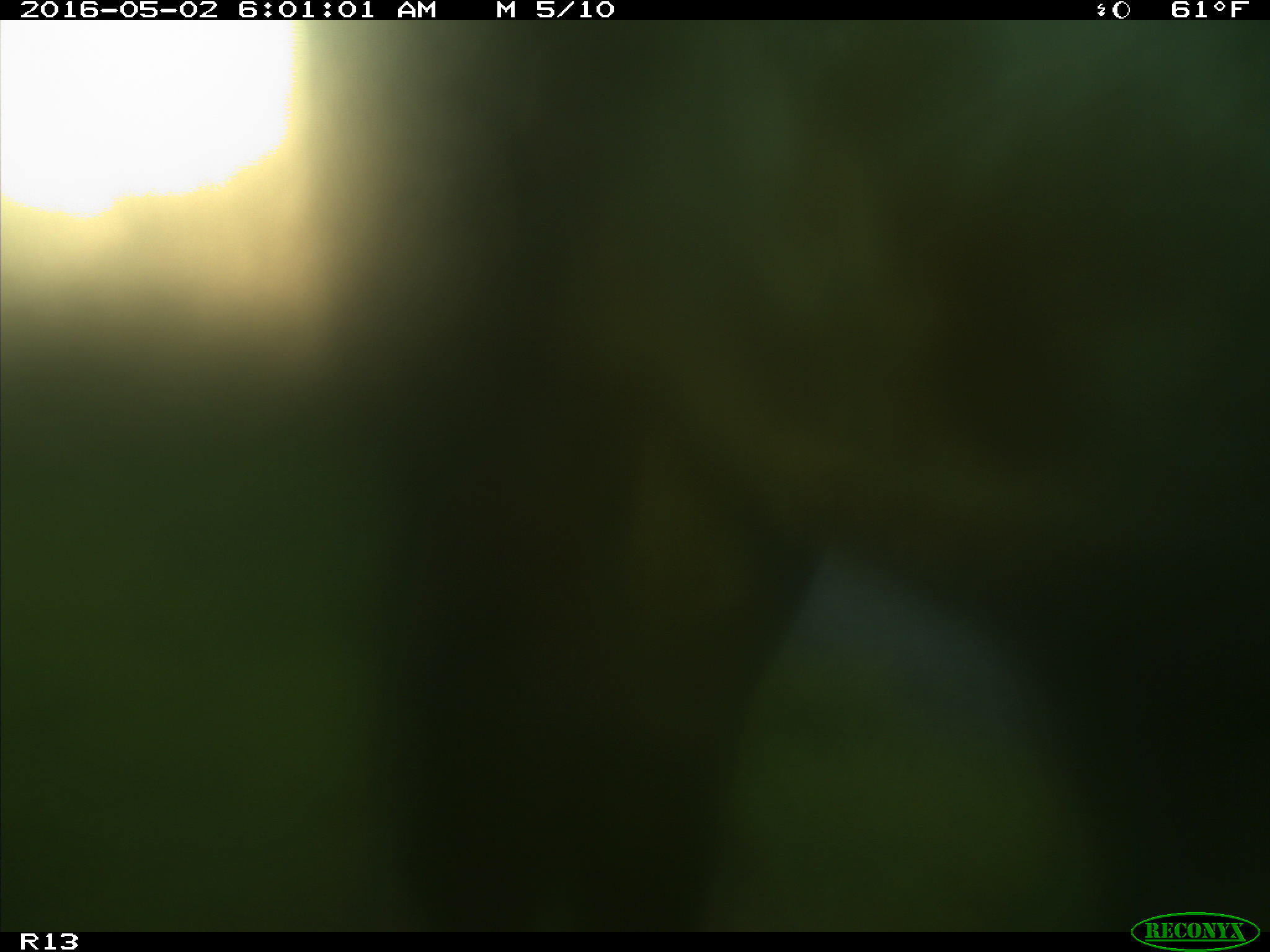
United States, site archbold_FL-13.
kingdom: Animalia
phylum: Chordata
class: Mammalia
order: Artiodactyla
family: Bovidae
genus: Bos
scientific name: Bos taurus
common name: domestic cow